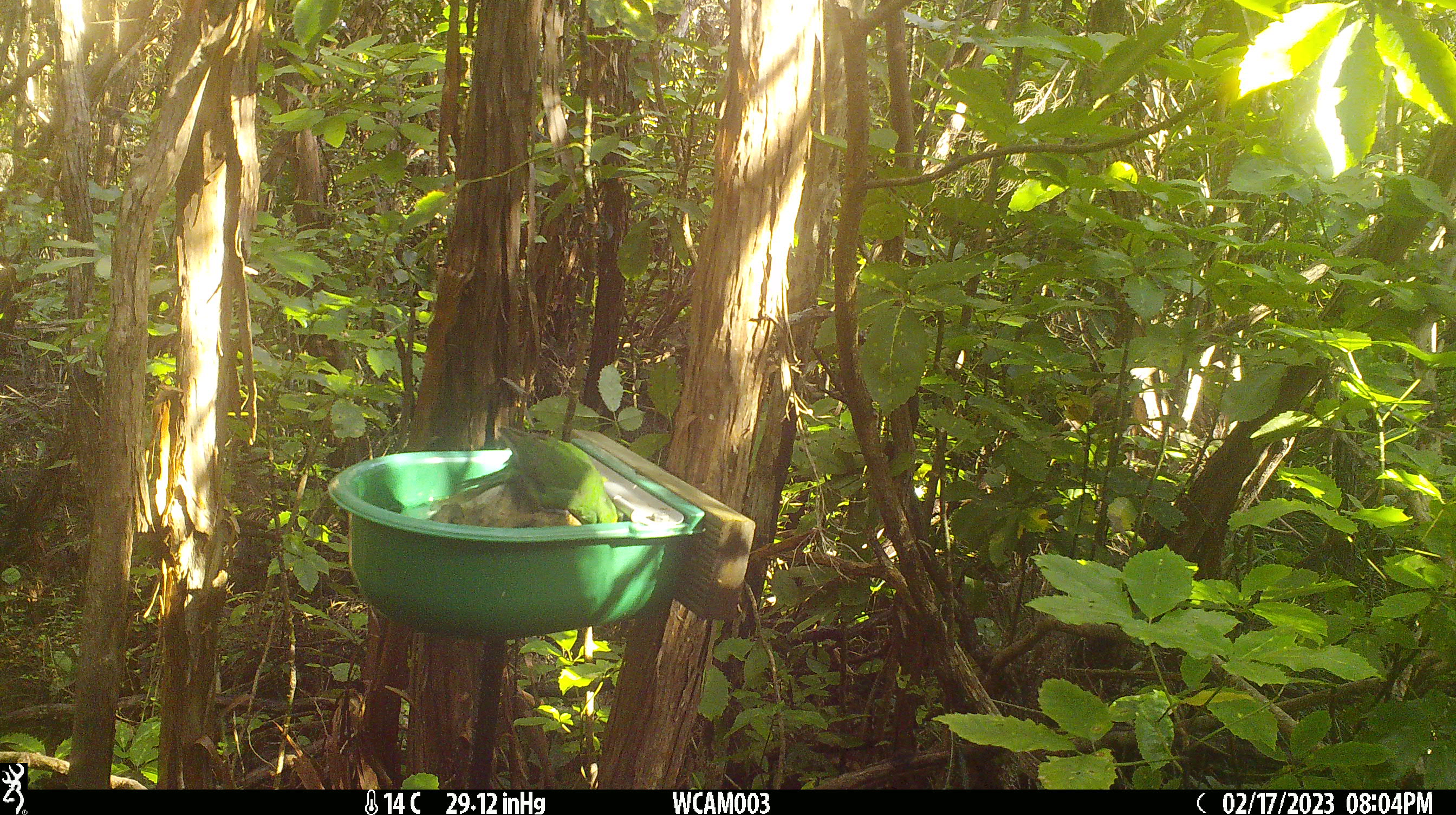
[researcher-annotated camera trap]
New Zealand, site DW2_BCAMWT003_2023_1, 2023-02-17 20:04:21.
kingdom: Animalia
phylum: Chordata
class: Aves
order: Psittaciformes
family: Psittaculidae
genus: Cyanoramphus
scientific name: Cyanoramphus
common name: parakeet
Parakeet (Cyanoramphus).